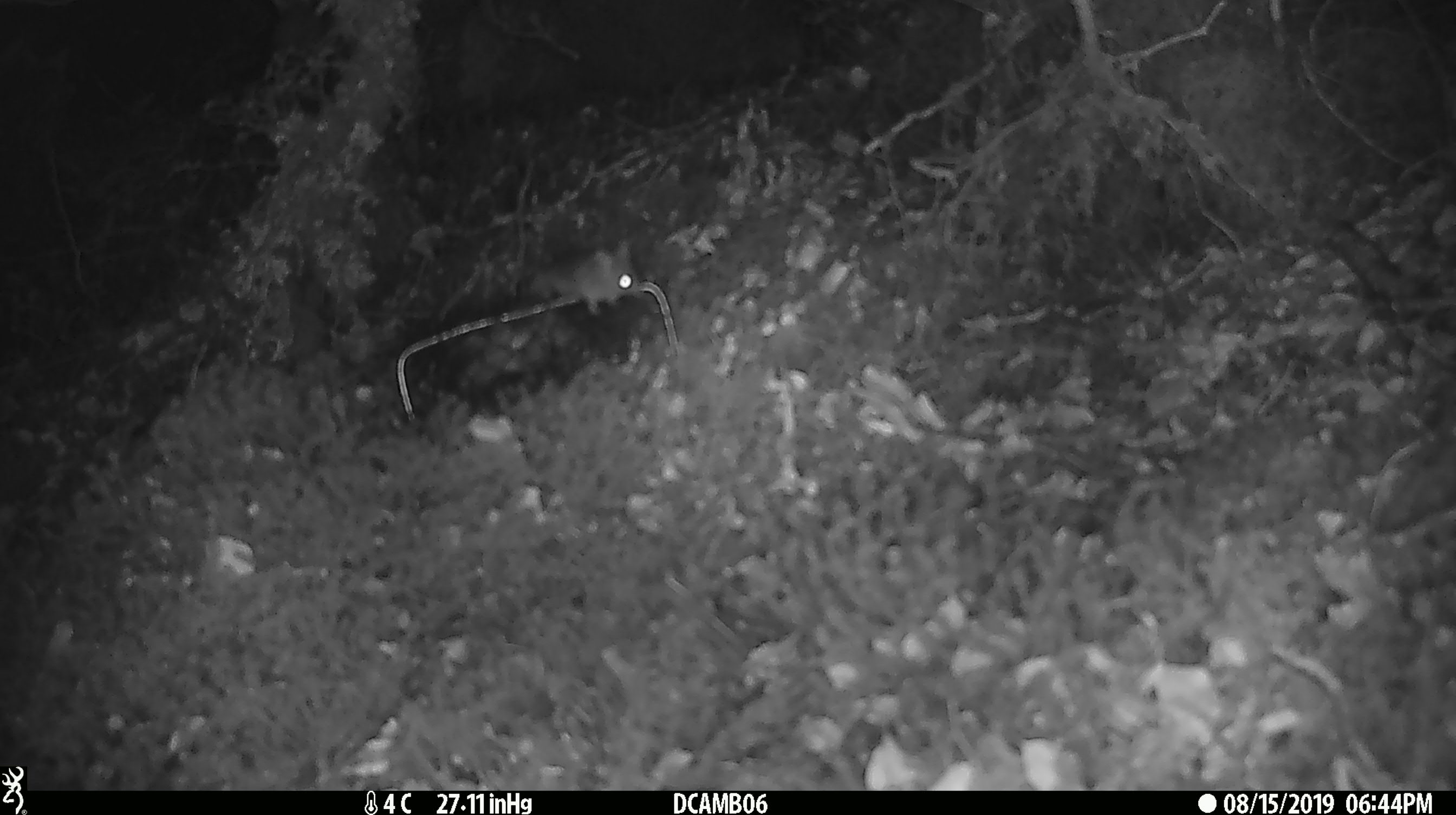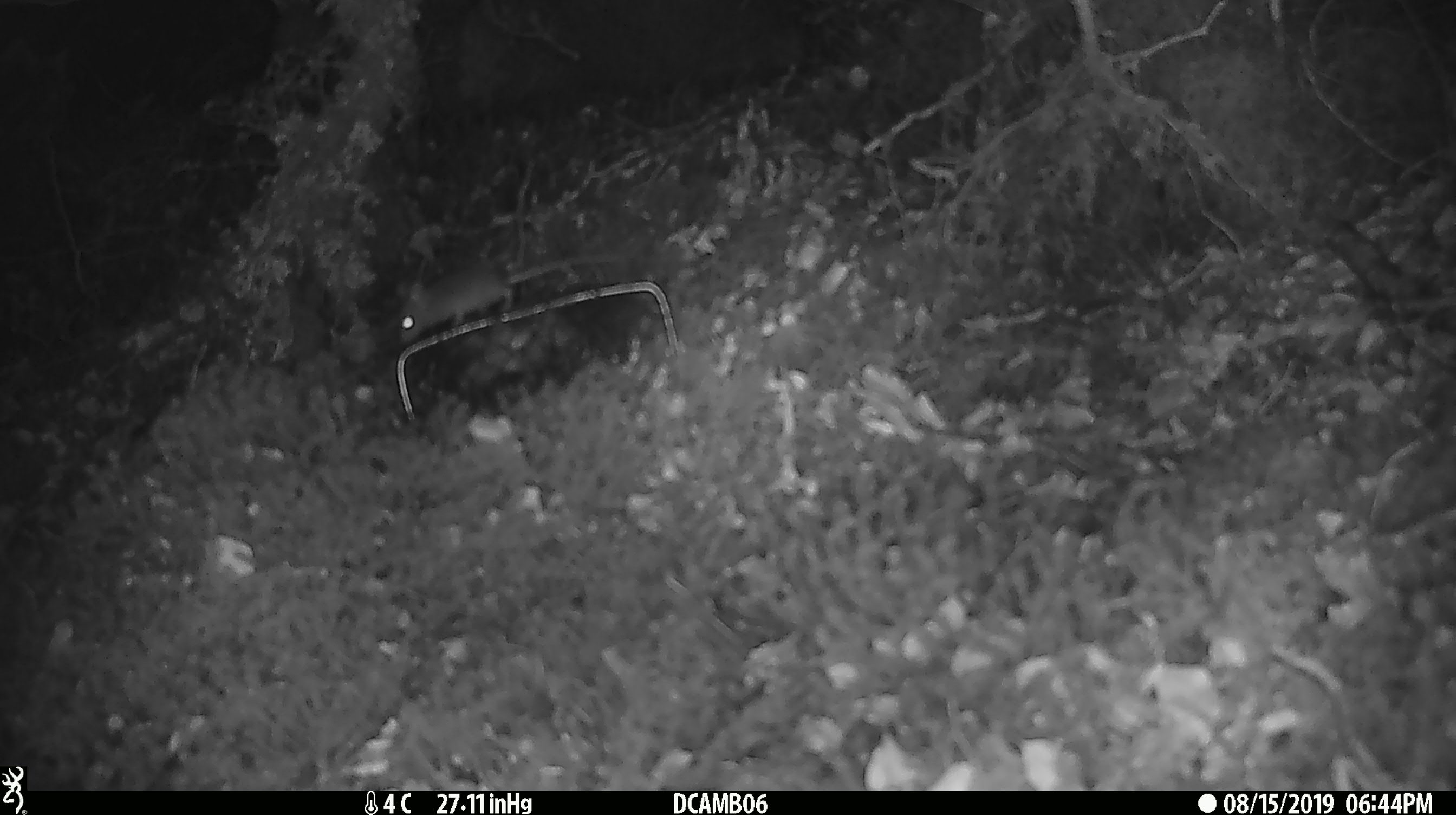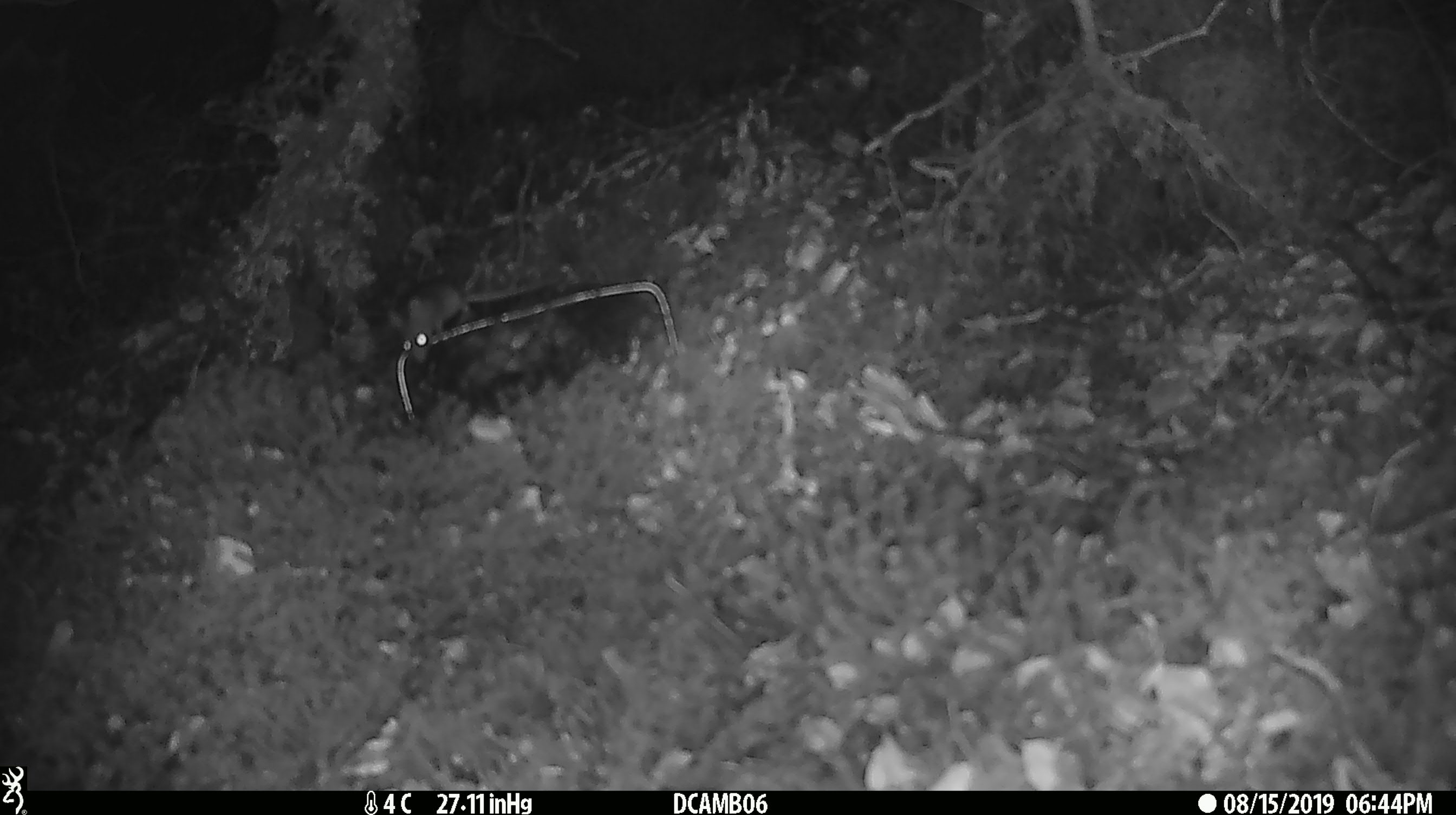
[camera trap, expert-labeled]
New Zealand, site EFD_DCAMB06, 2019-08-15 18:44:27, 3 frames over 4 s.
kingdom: Animalia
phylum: Chordata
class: Mammalia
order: Rodentia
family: Muridae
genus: Mus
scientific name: Mus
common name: mouse